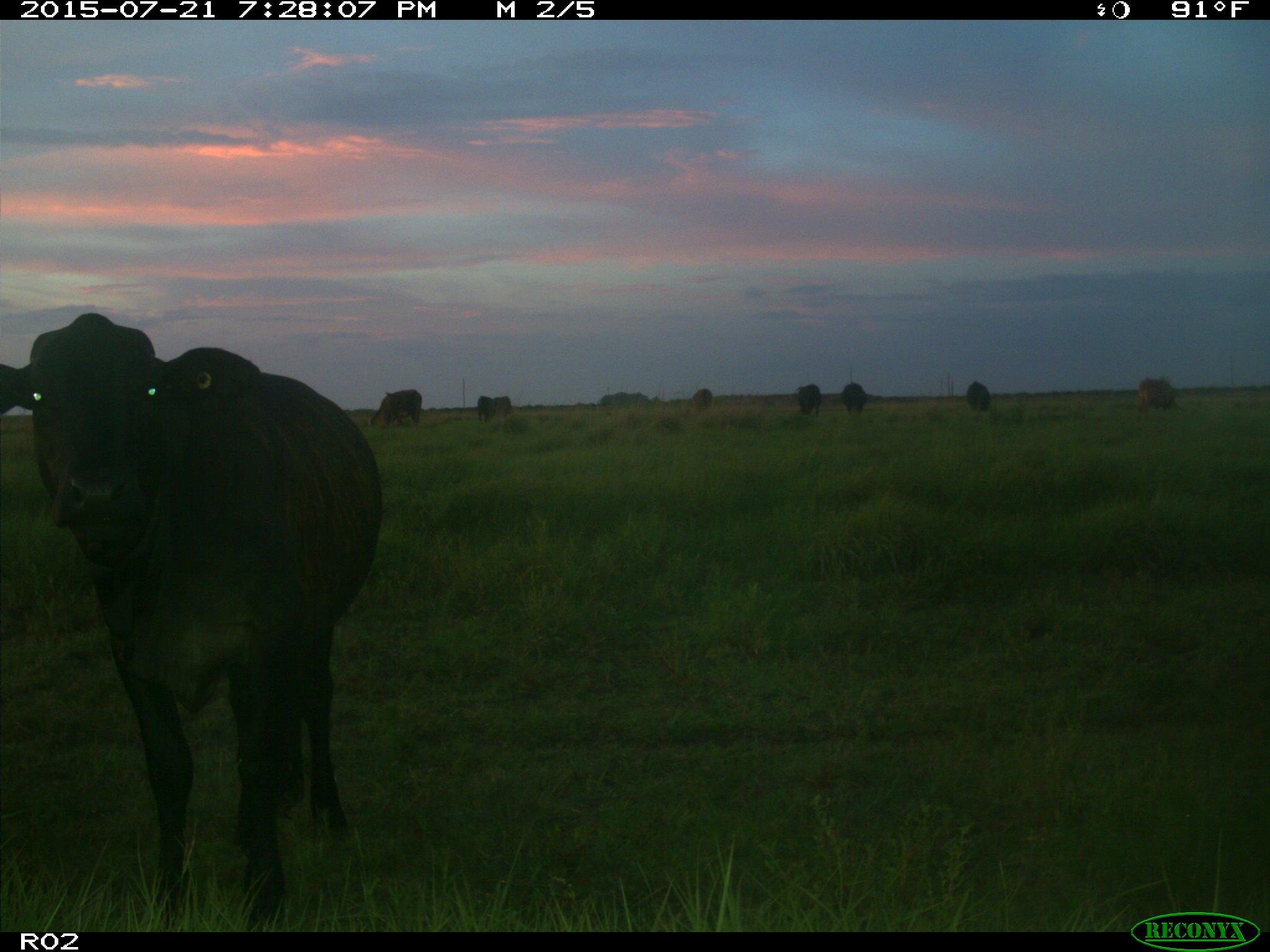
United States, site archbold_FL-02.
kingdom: Animalia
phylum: Chordata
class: Mammalia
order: Artiodactyla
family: Bovidae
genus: Bos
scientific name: Bos taurus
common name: domestic cow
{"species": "Bos taurus (domestic cow)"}